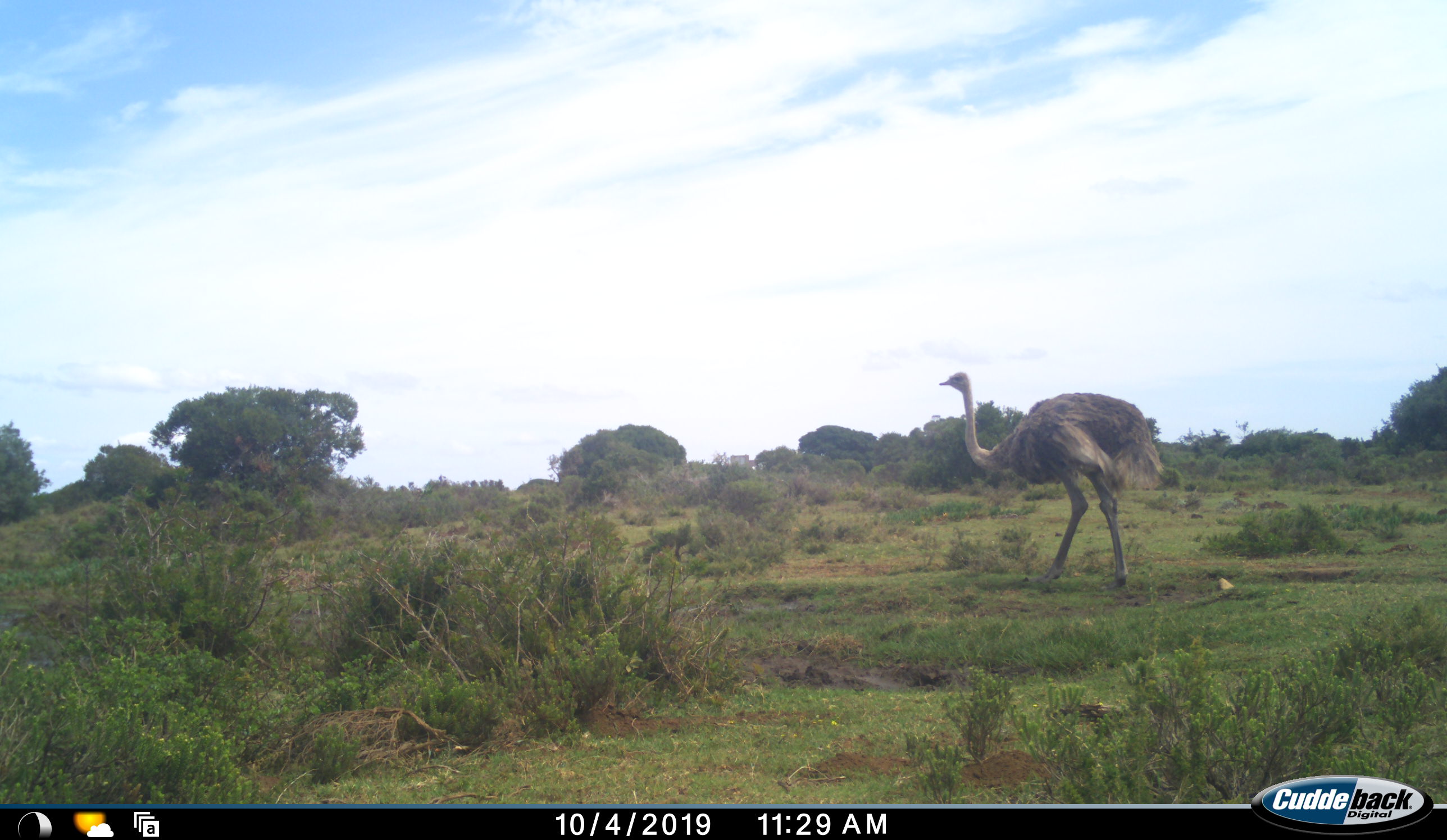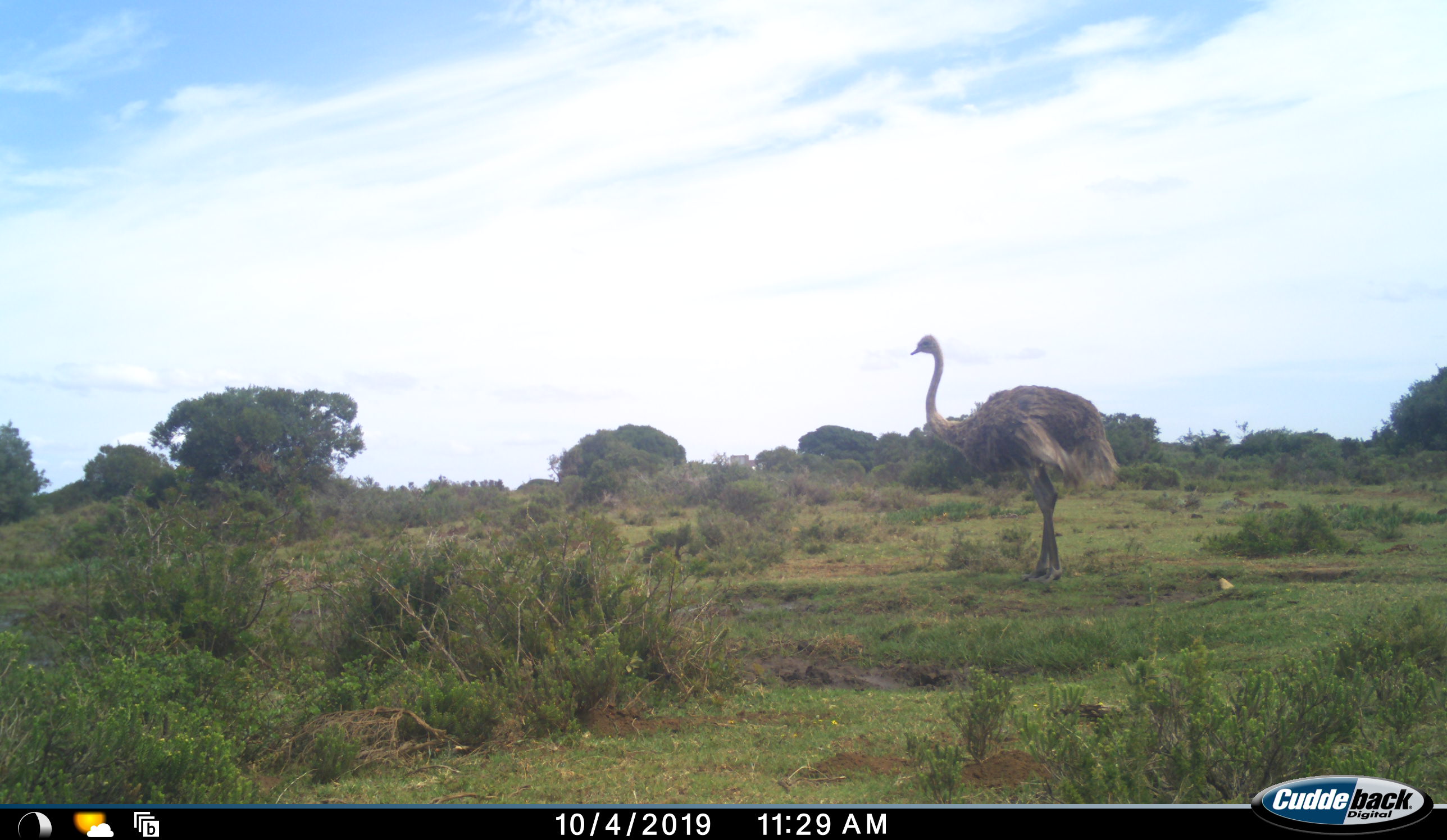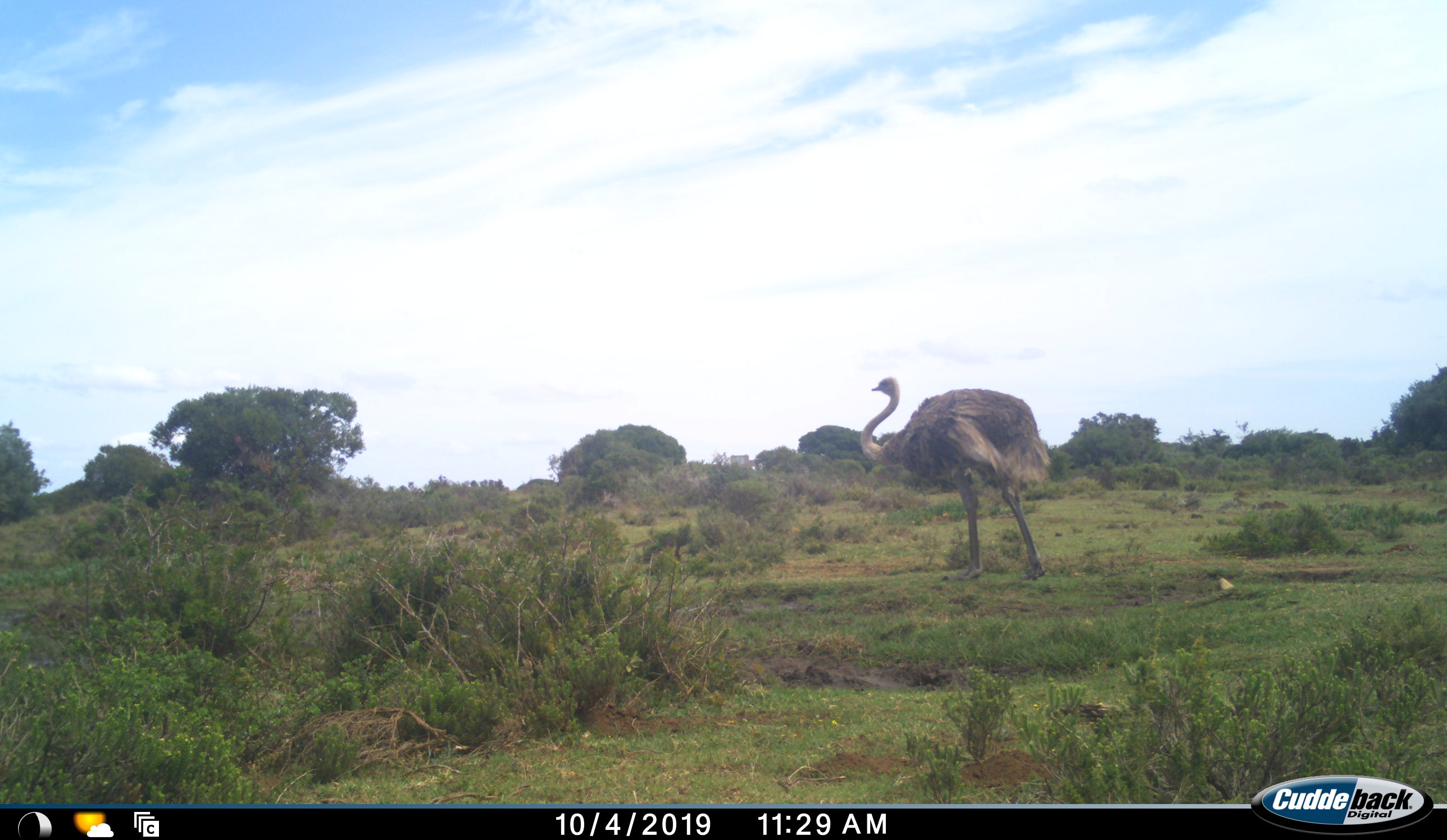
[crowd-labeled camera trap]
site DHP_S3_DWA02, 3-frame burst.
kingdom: Animalia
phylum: Chordata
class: Aves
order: Struthioniformes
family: Struthionidae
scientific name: Struthionidae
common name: ostrich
Ostrich (Struthionidae), count 1. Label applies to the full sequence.